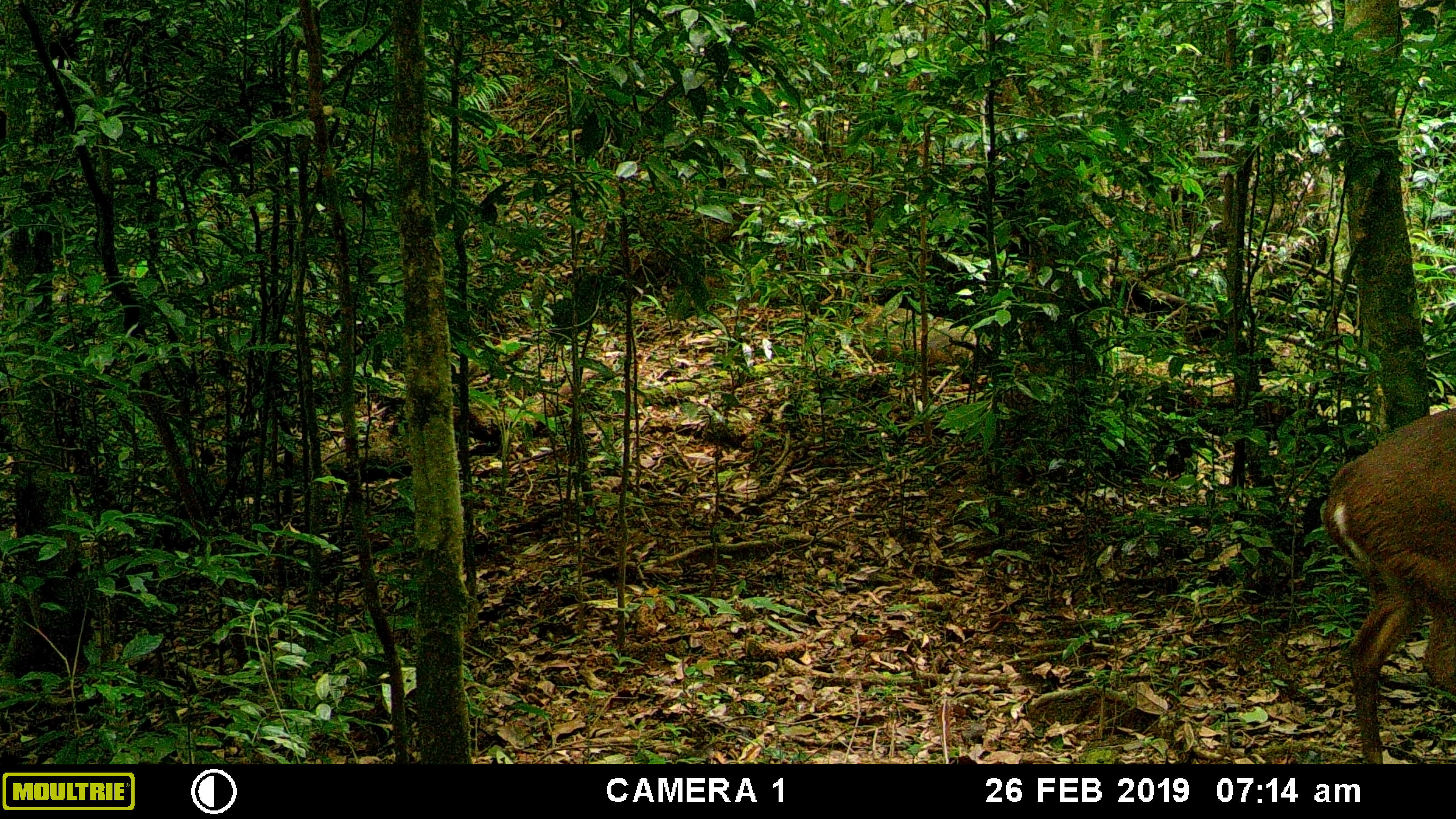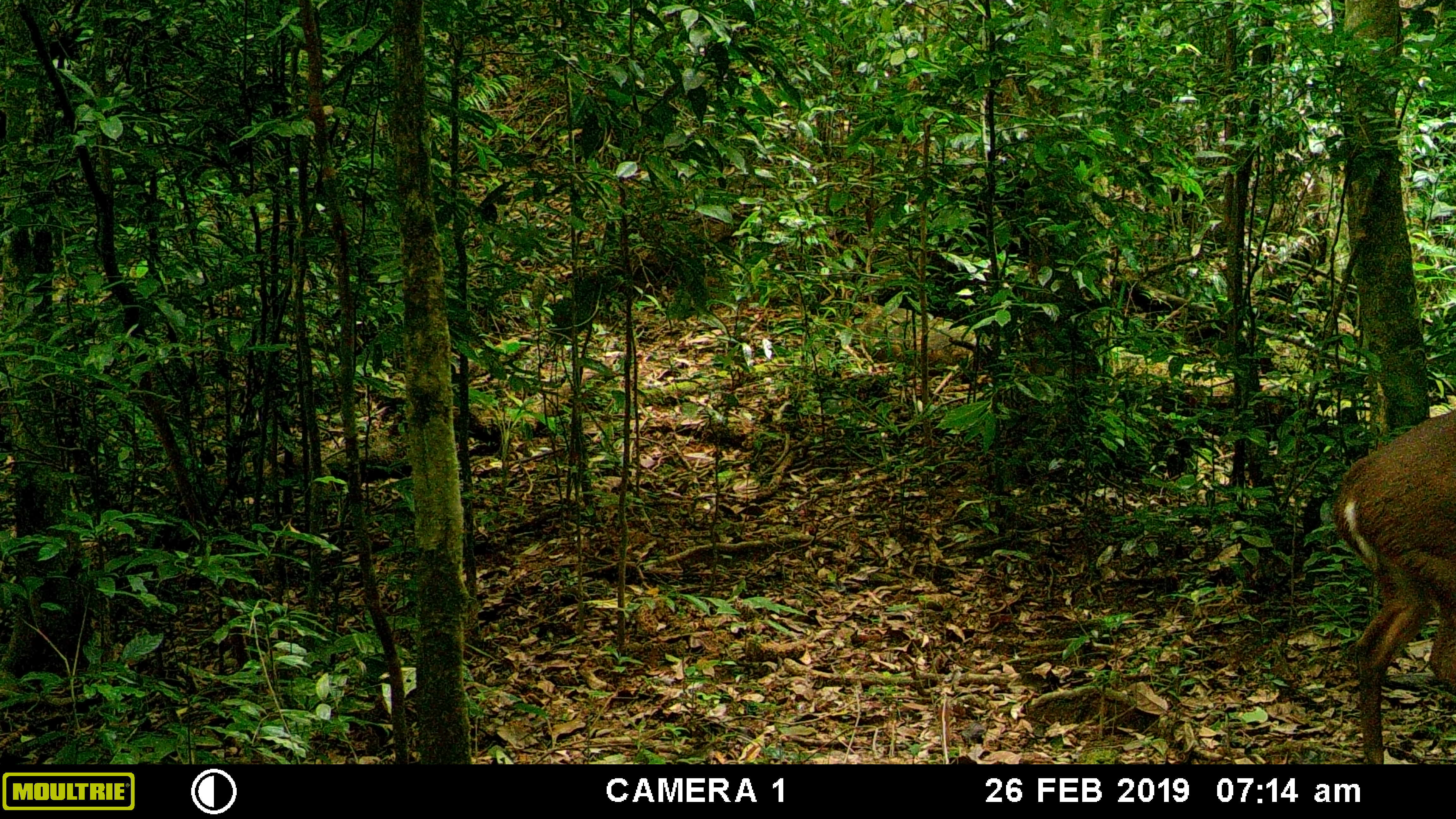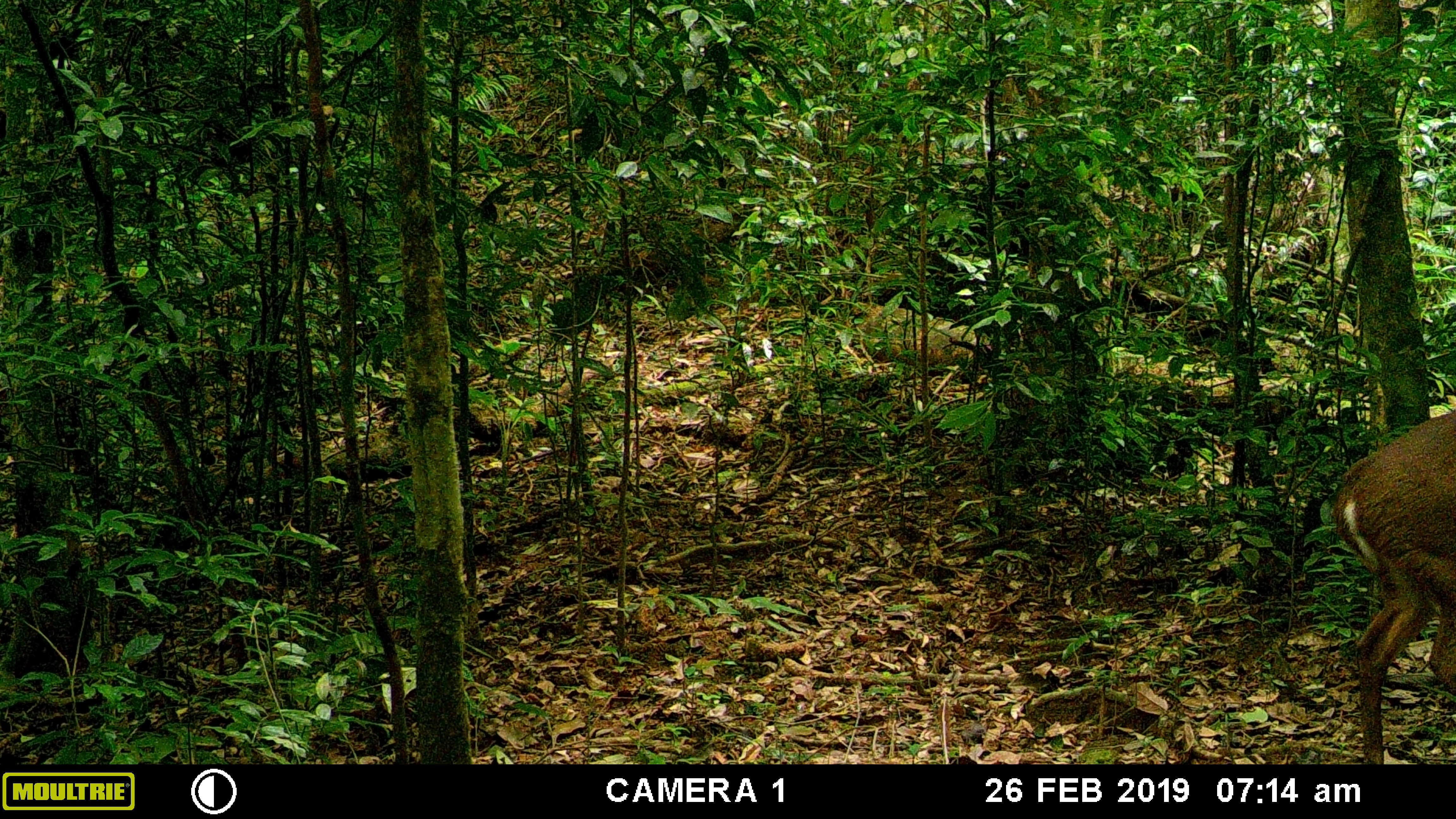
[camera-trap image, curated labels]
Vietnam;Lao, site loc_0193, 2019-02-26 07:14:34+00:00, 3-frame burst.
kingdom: Animalia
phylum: Chordata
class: Mammalia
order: Artiodactyla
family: Cervidae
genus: Muntiacus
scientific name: Muntiacus vuquangensis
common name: large-antlered muntjac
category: large antlered muntjac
Large antlered muntjac (large-antlered muntjac) (Muntiacus vuquangensis). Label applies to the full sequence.